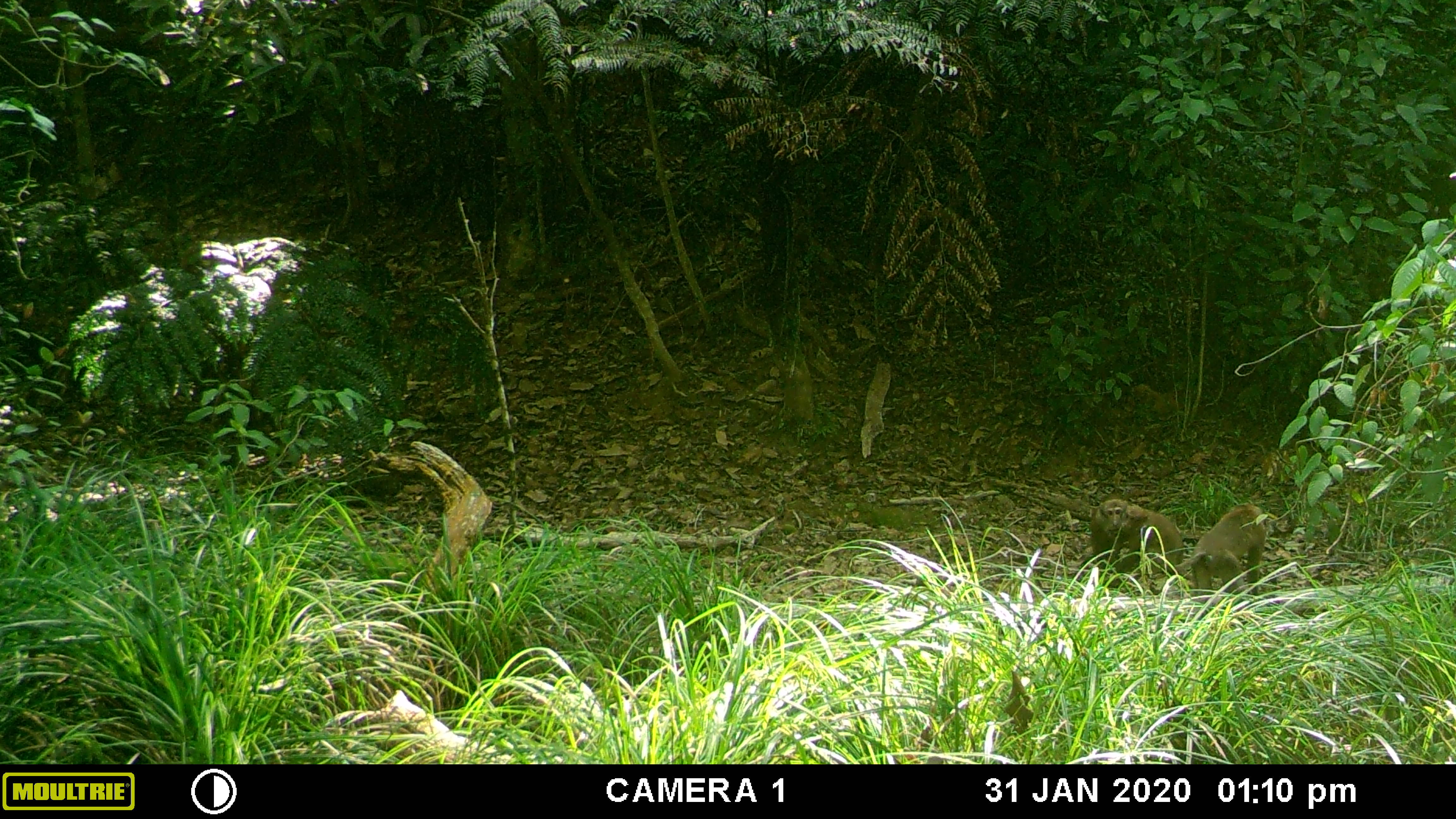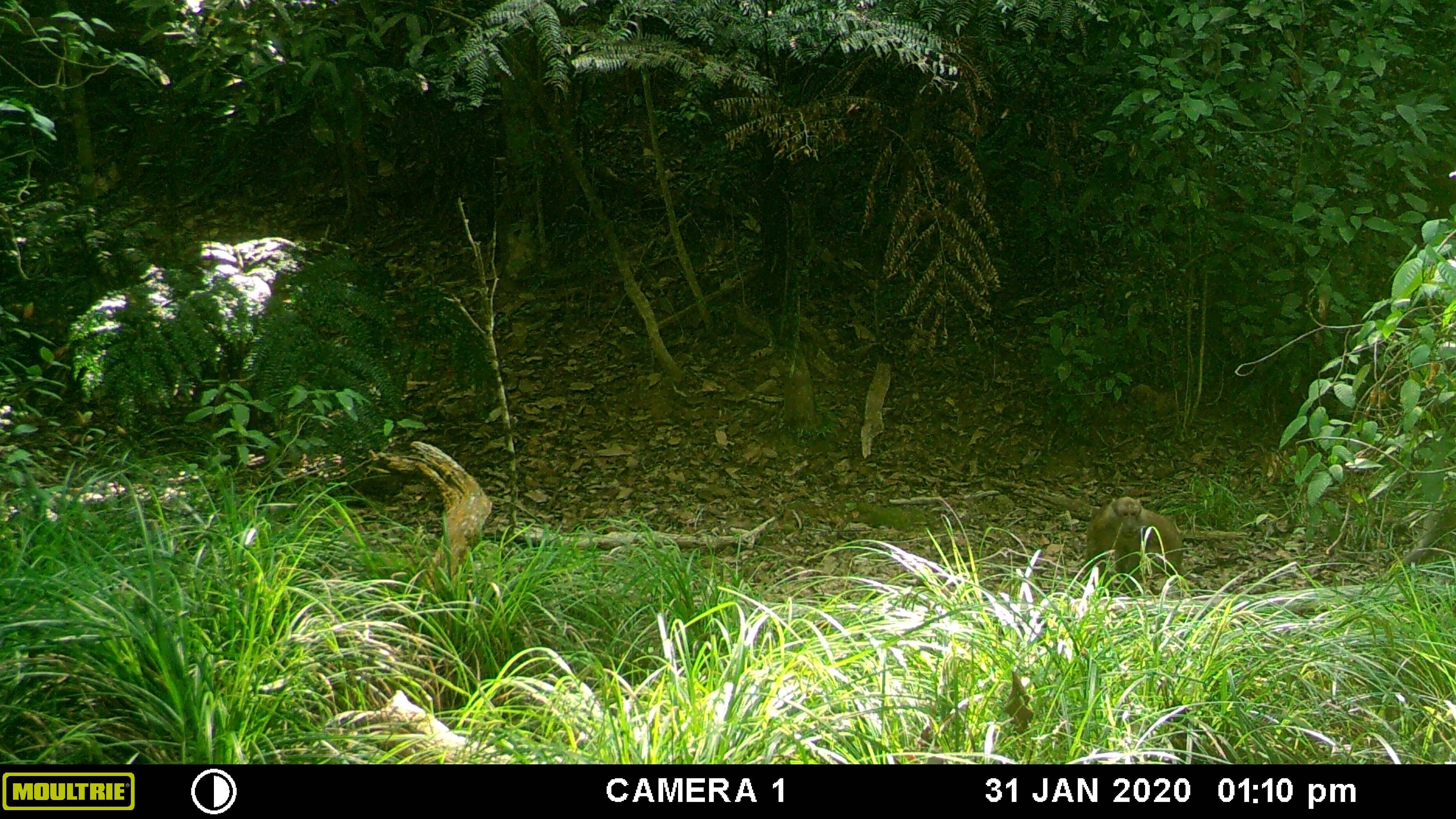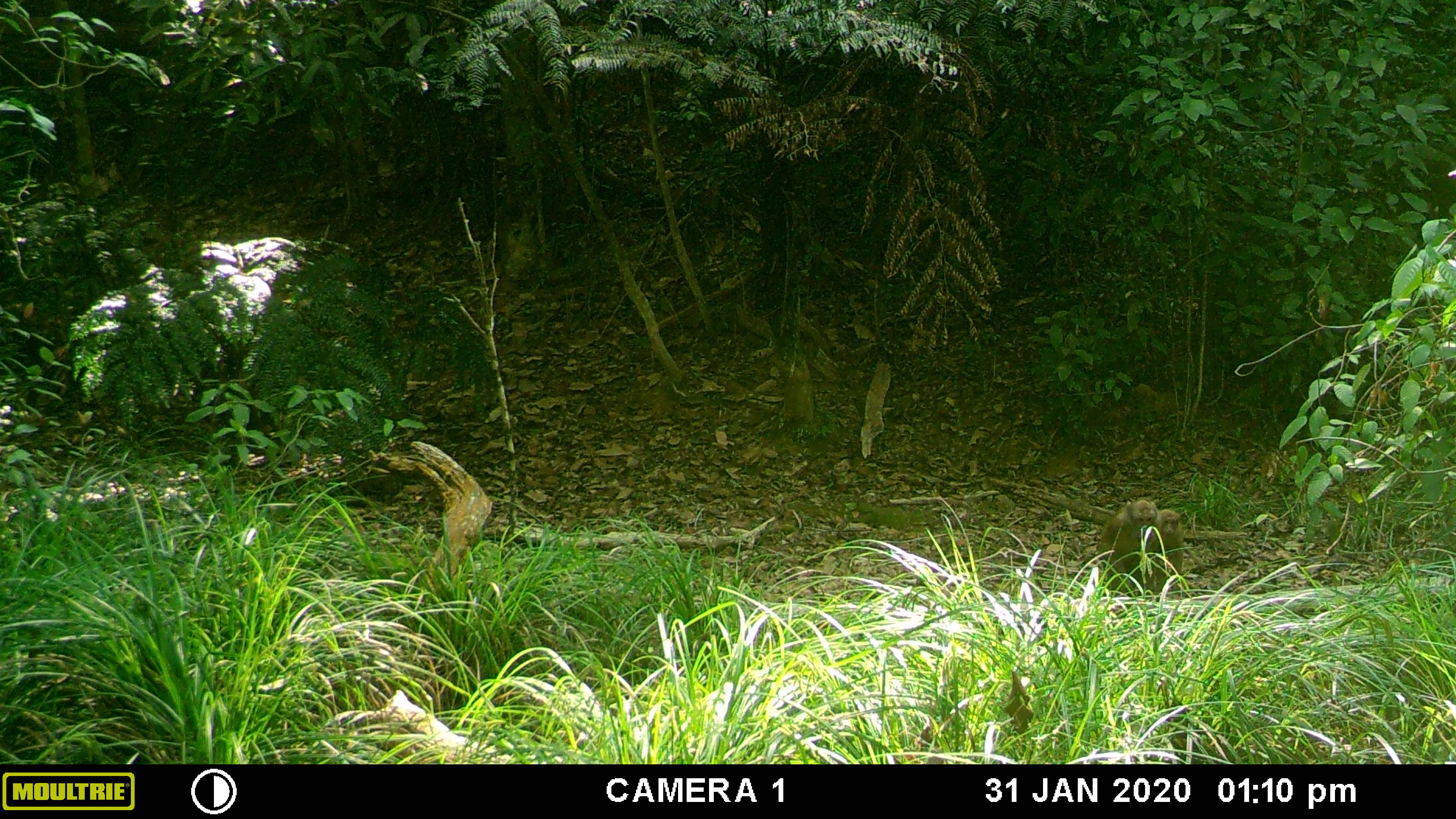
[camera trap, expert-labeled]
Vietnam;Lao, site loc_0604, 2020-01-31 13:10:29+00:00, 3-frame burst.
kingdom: Animalia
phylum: Chordata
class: Mammalia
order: Primates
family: Cercopithecidae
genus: Macaca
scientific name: Macaca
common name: macaques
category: assam or rhesus macaque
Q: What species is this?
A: Assam or rhesus macaque (macaques) (Macaca).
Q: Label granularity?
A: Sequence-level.